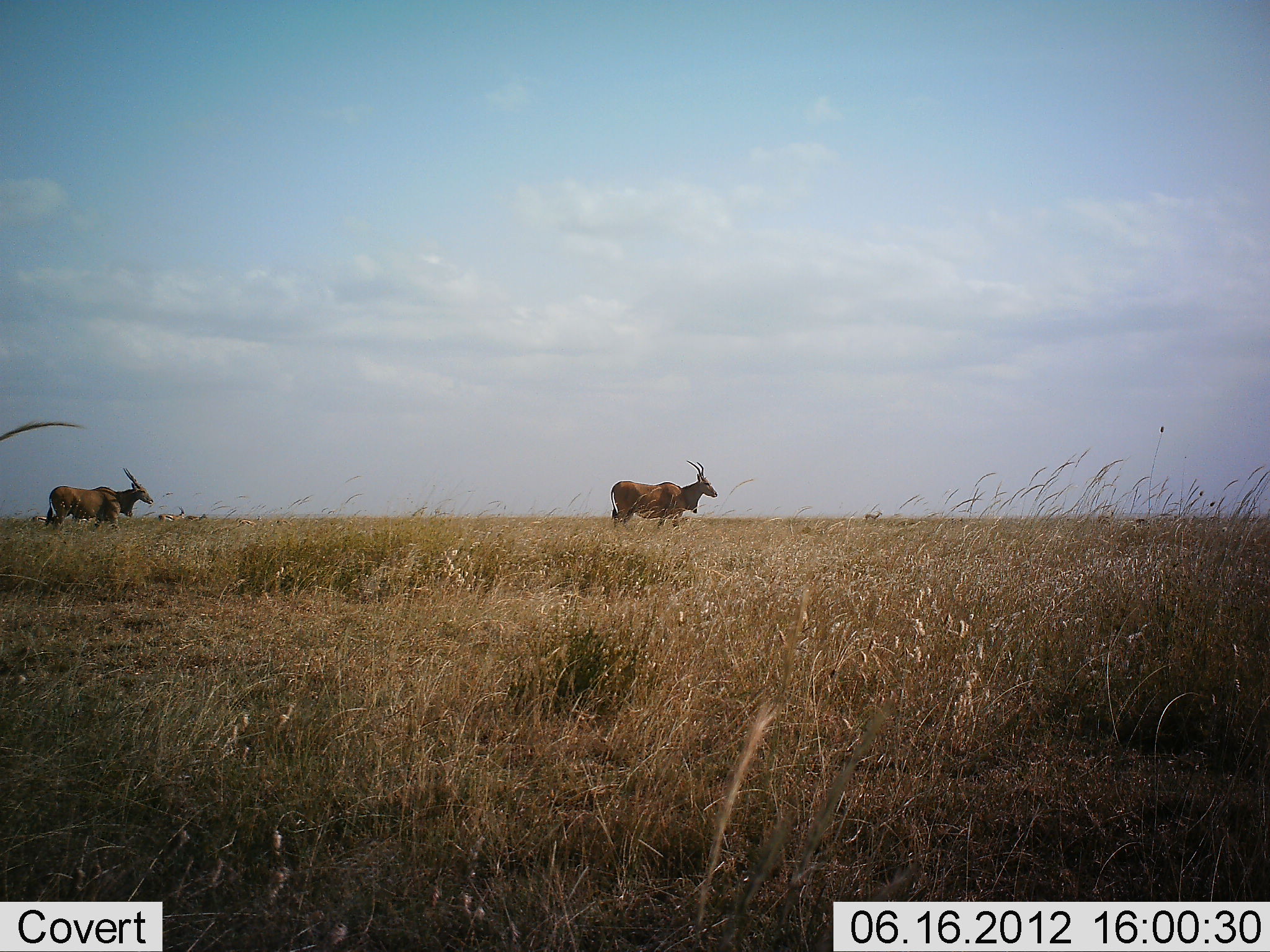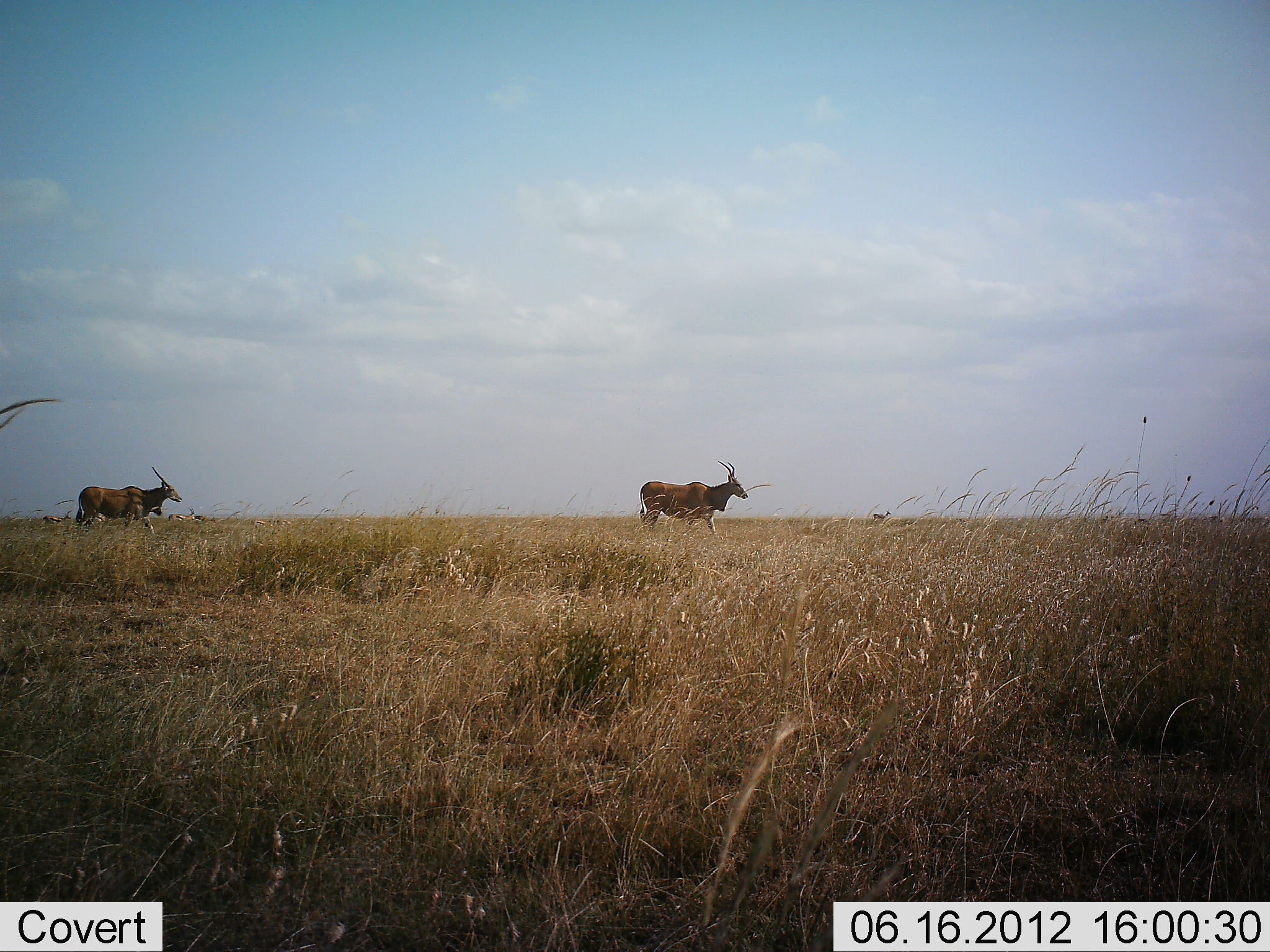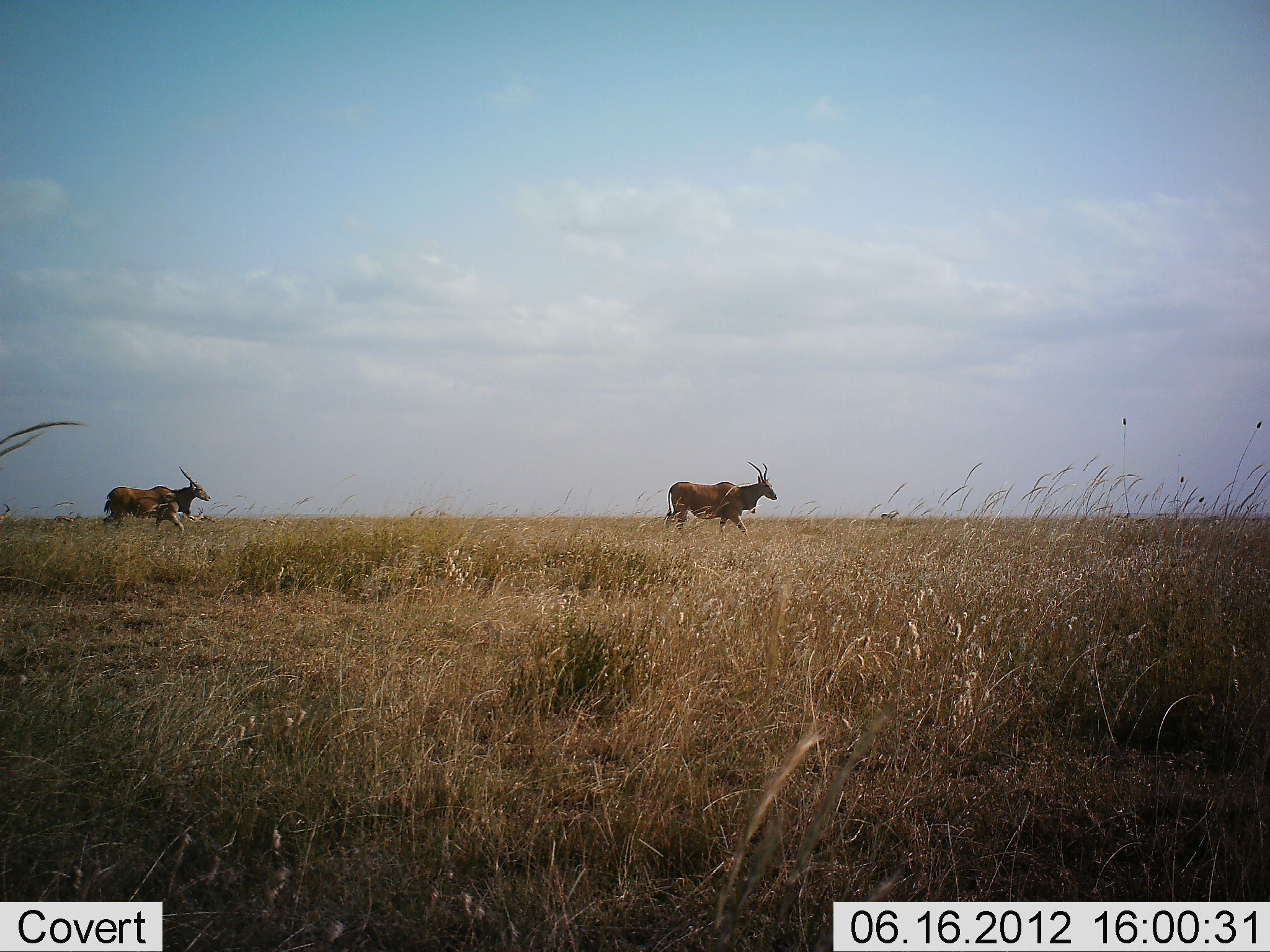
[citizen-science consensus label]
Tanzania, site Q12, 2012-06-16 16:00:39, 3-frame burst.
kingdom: Animalia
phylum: Chordata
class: Mammalia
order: Artiodactyla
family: Bovidae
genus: Tragelaphus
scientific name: Tragelaphus oryx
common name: eland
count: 2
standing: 0%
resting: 0%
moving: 100%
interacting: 0%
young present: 0%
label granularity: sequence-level